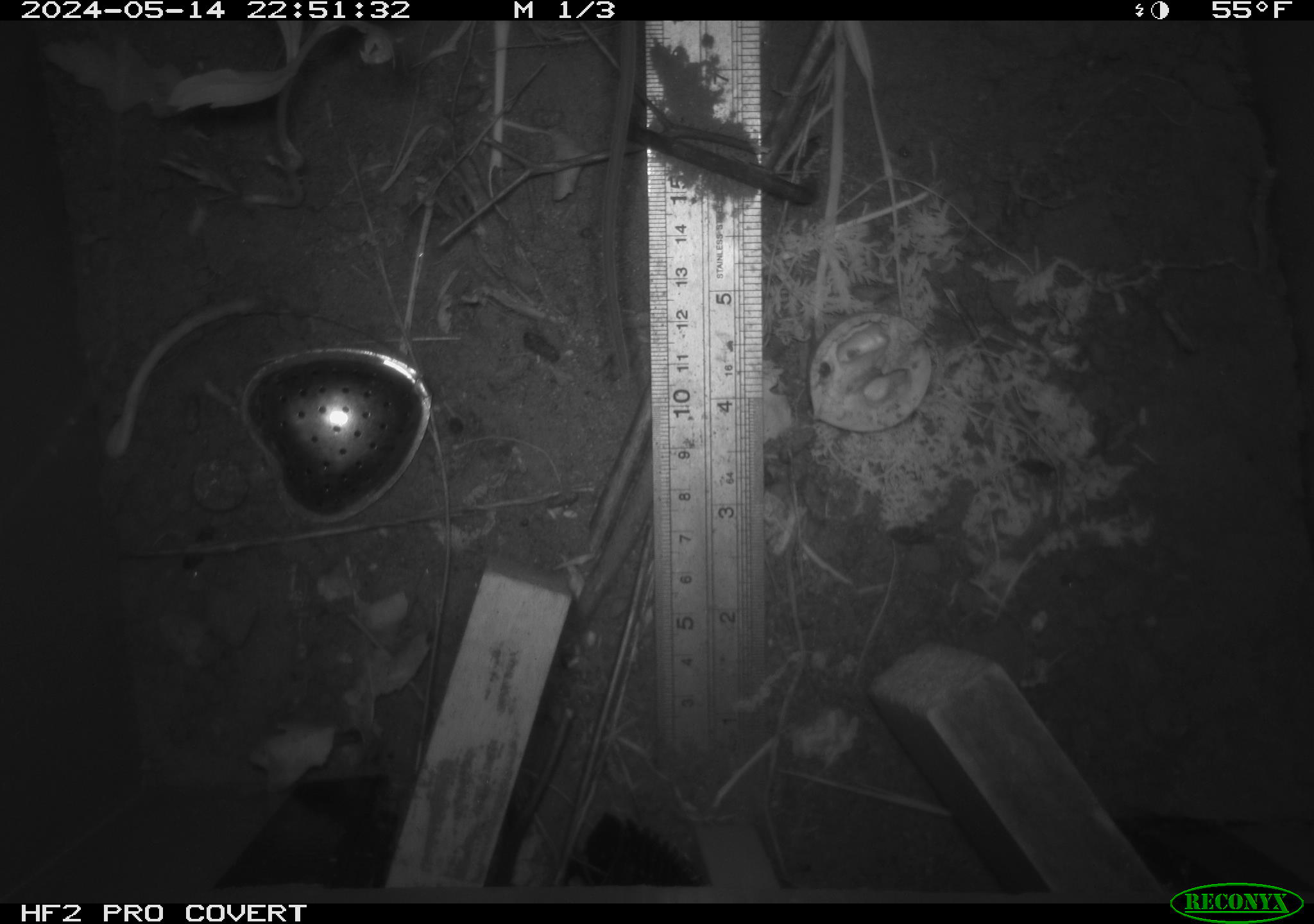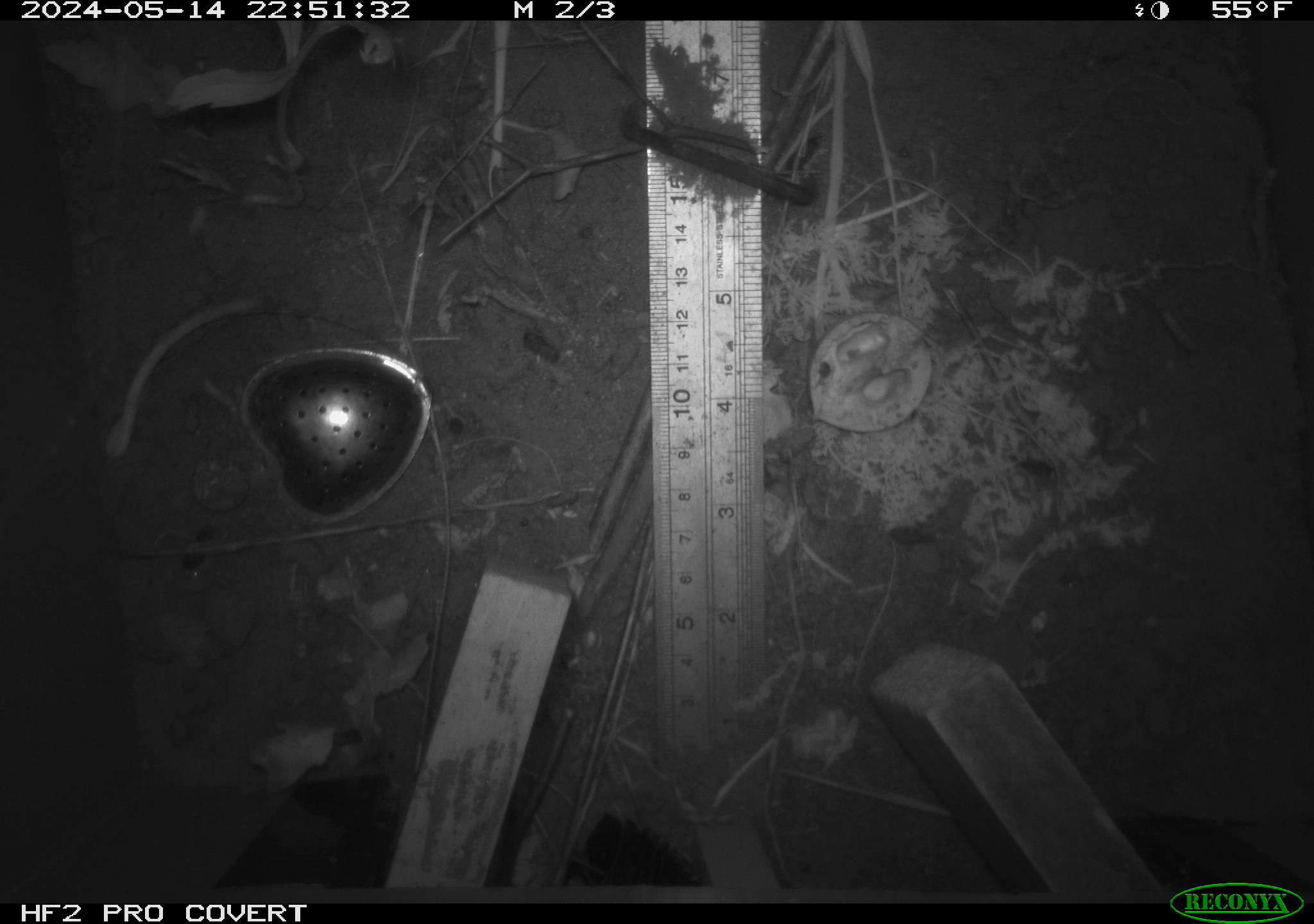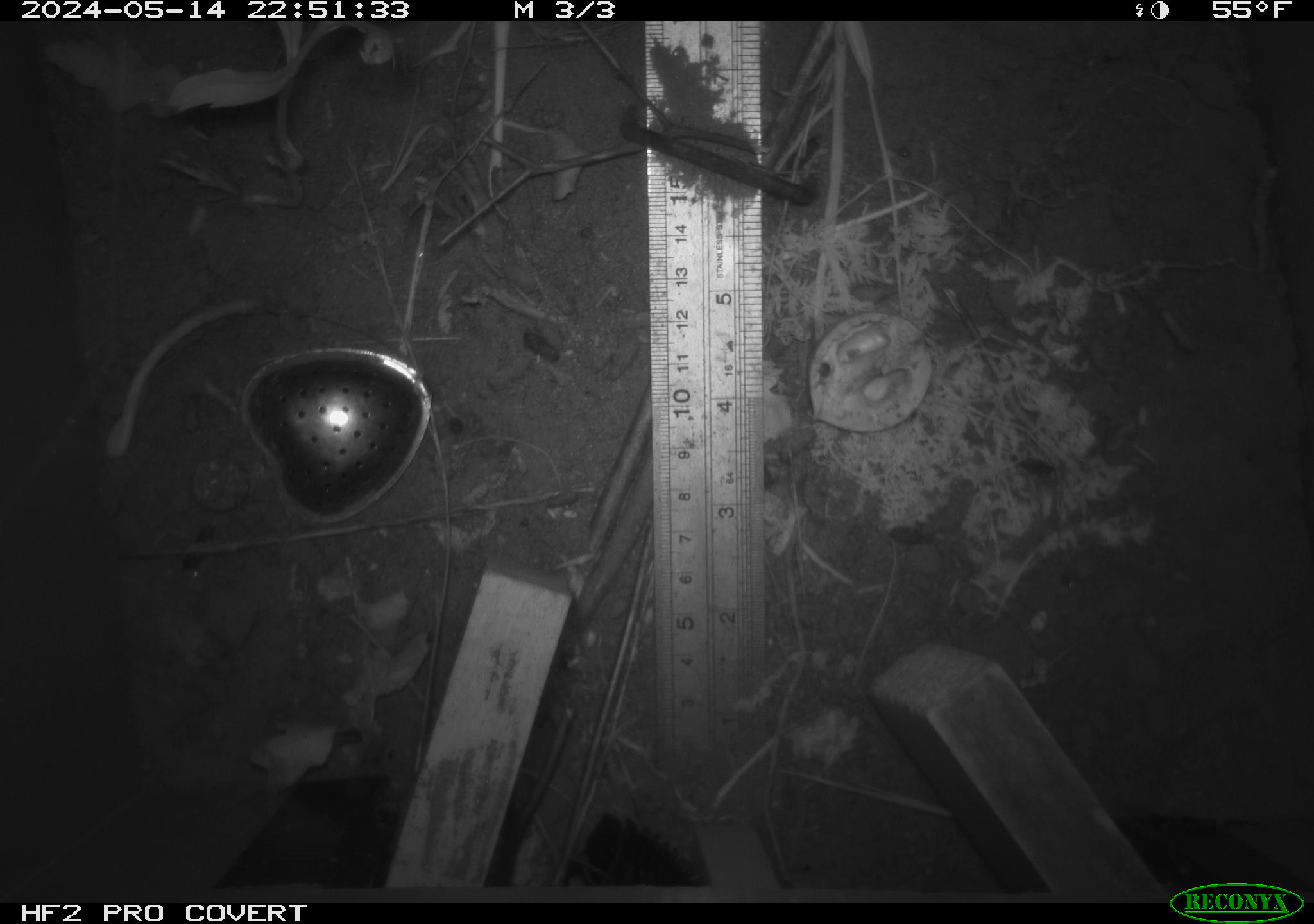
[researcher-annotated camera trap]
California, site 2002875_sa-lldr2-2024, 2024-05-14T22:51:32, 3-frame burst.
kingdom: Animalia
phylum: Chordata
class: Mammalia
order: Rodentia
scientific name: Rodentia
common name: rodent